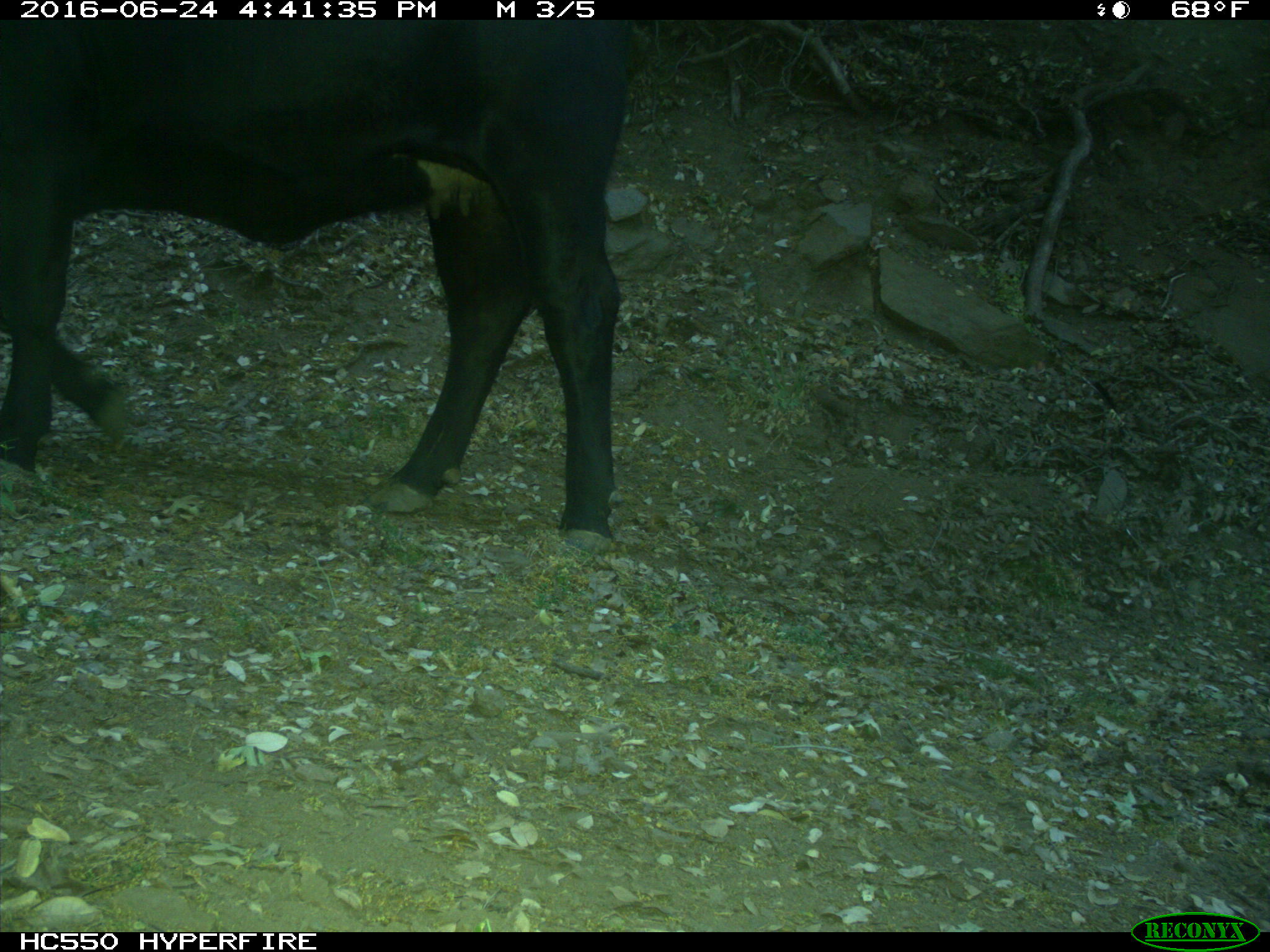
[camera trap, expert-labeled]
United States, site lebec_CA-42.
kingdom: Animalia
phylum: Chordata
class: Mammalia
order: Artiodactyla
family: Bovidae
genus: Bos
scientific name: Bos taurus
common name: domestic cow